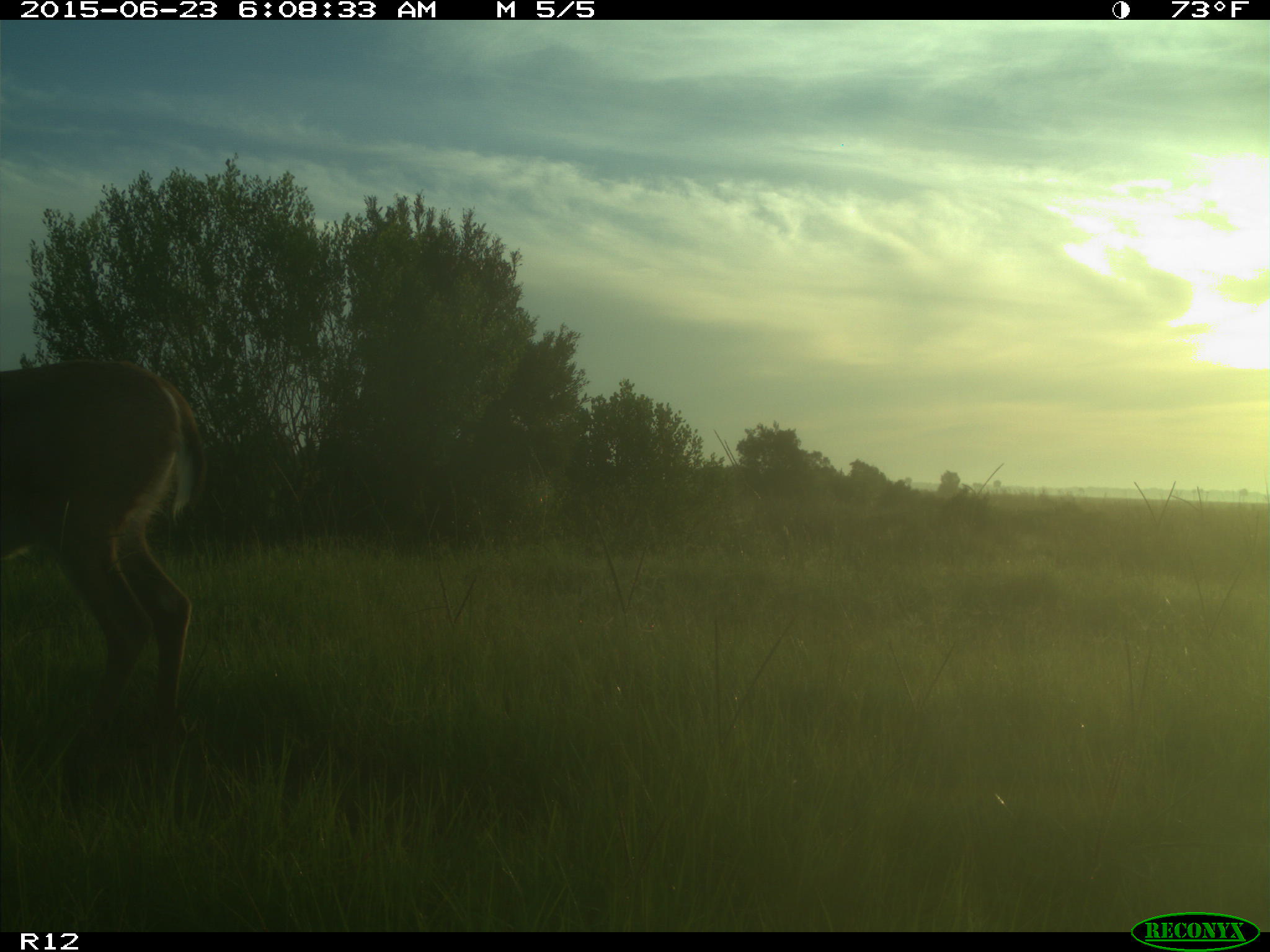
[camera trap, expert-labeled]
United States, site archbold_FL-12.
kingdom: Animalia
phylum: Chordata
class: Mammalia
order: Artiodactyla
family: Cervidae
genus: Odocoileus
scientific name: Odocoileus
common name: deer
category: unidentified deer